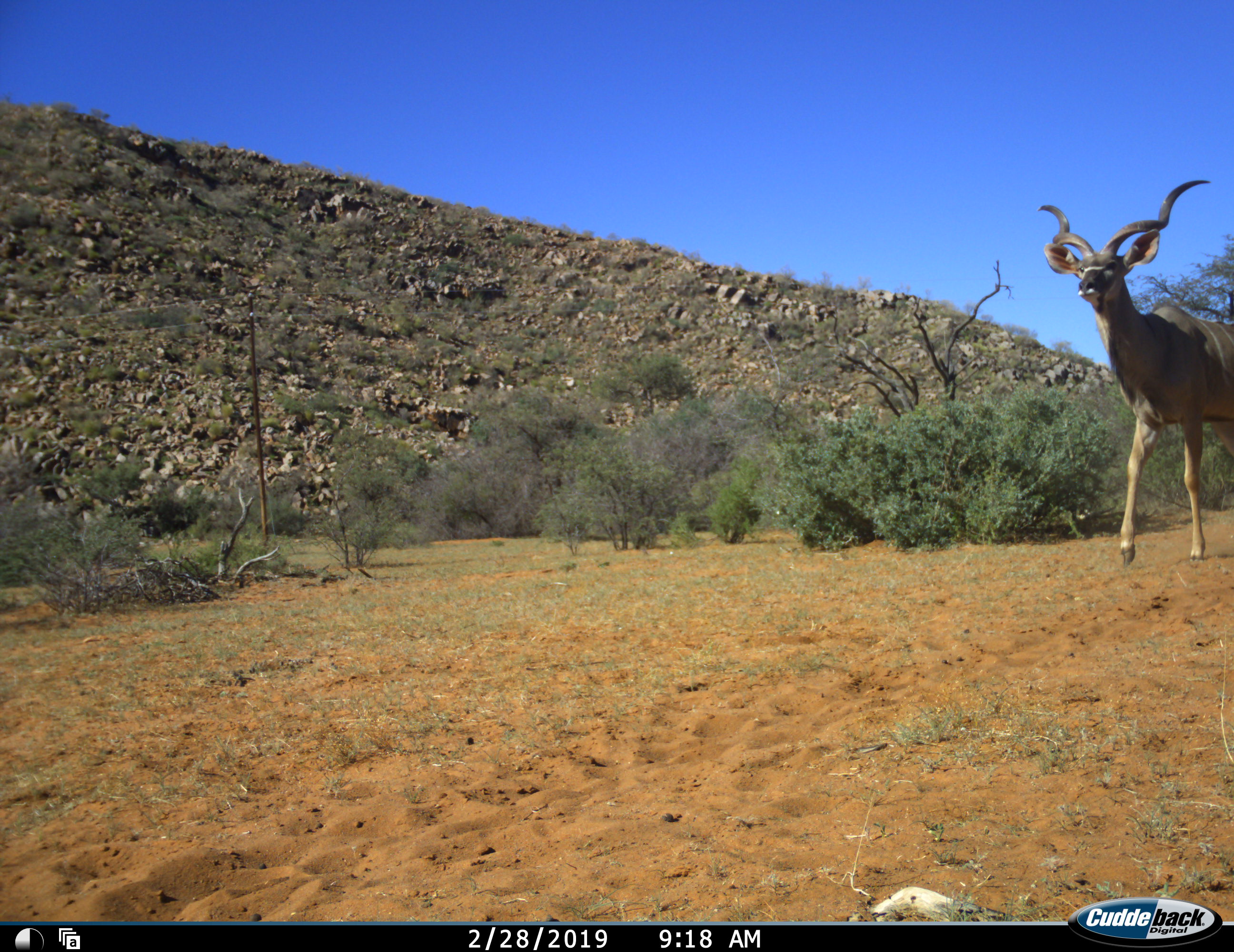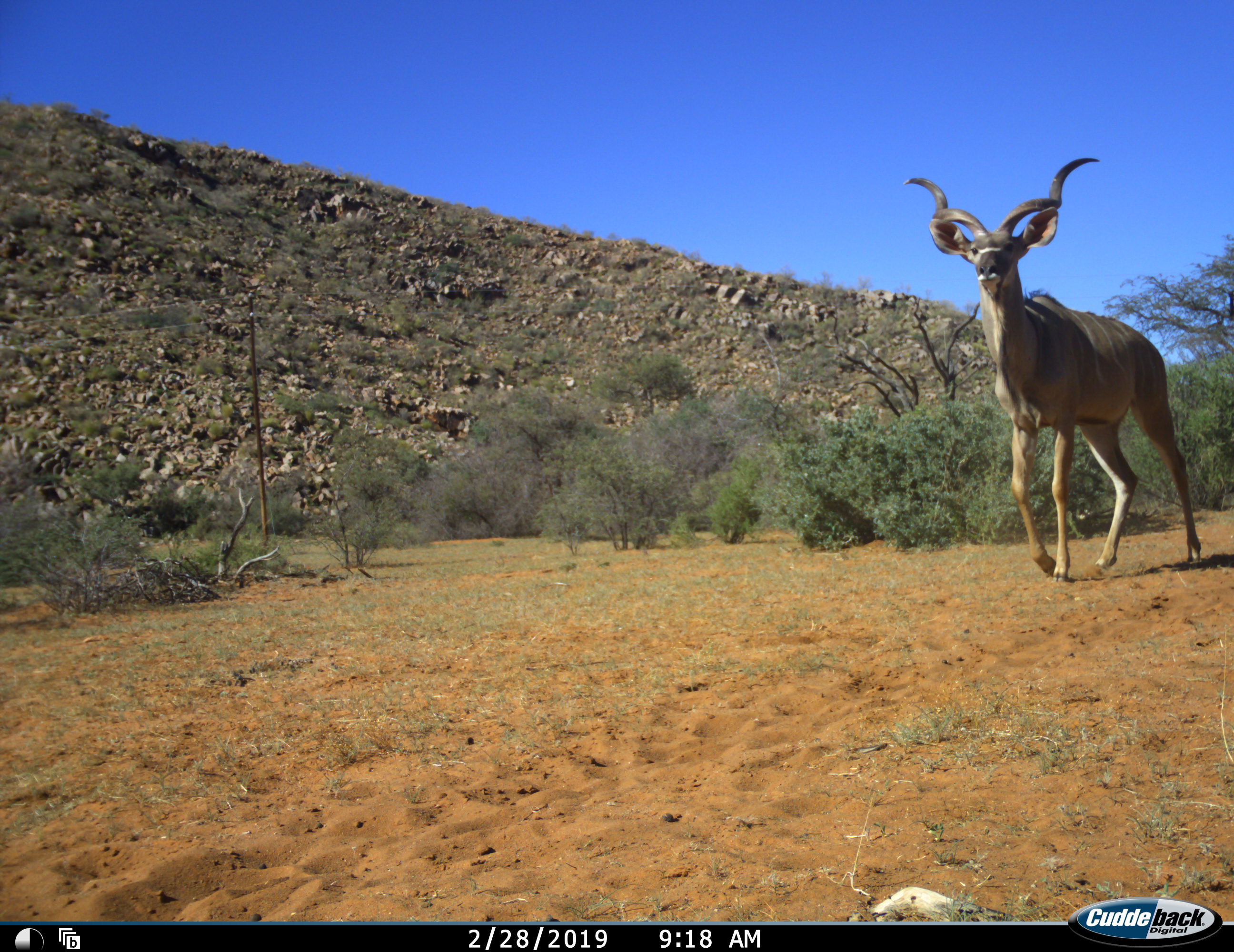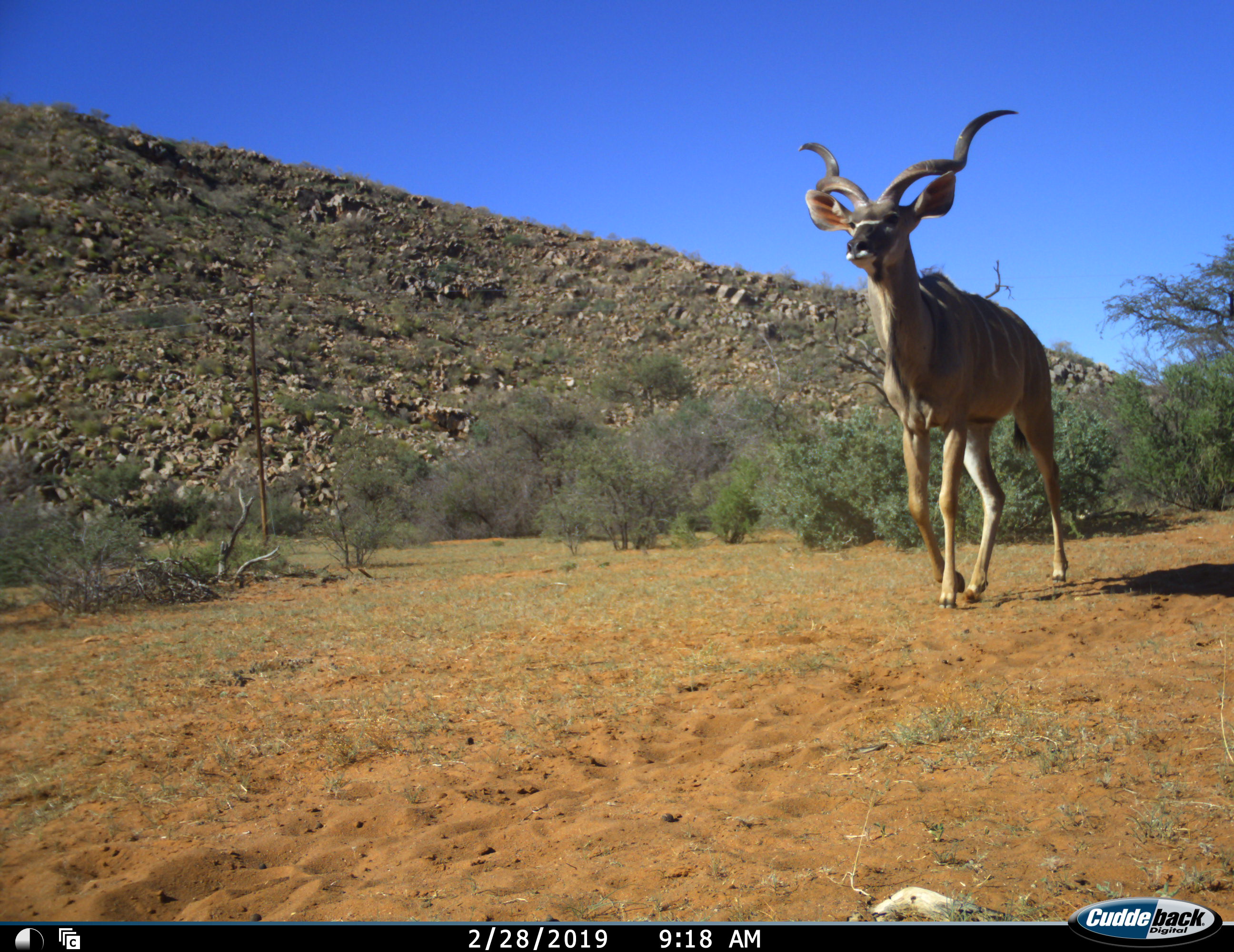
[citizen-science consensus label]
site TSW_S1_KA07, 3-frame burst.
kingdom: Animalia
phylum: Chordata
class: Mammalia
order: Artiodactyla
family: Bovidae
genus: Tragelaphus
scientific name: Tragelaphus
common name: kudu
Kudu (Tragelaphus), count 1. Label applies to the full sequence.